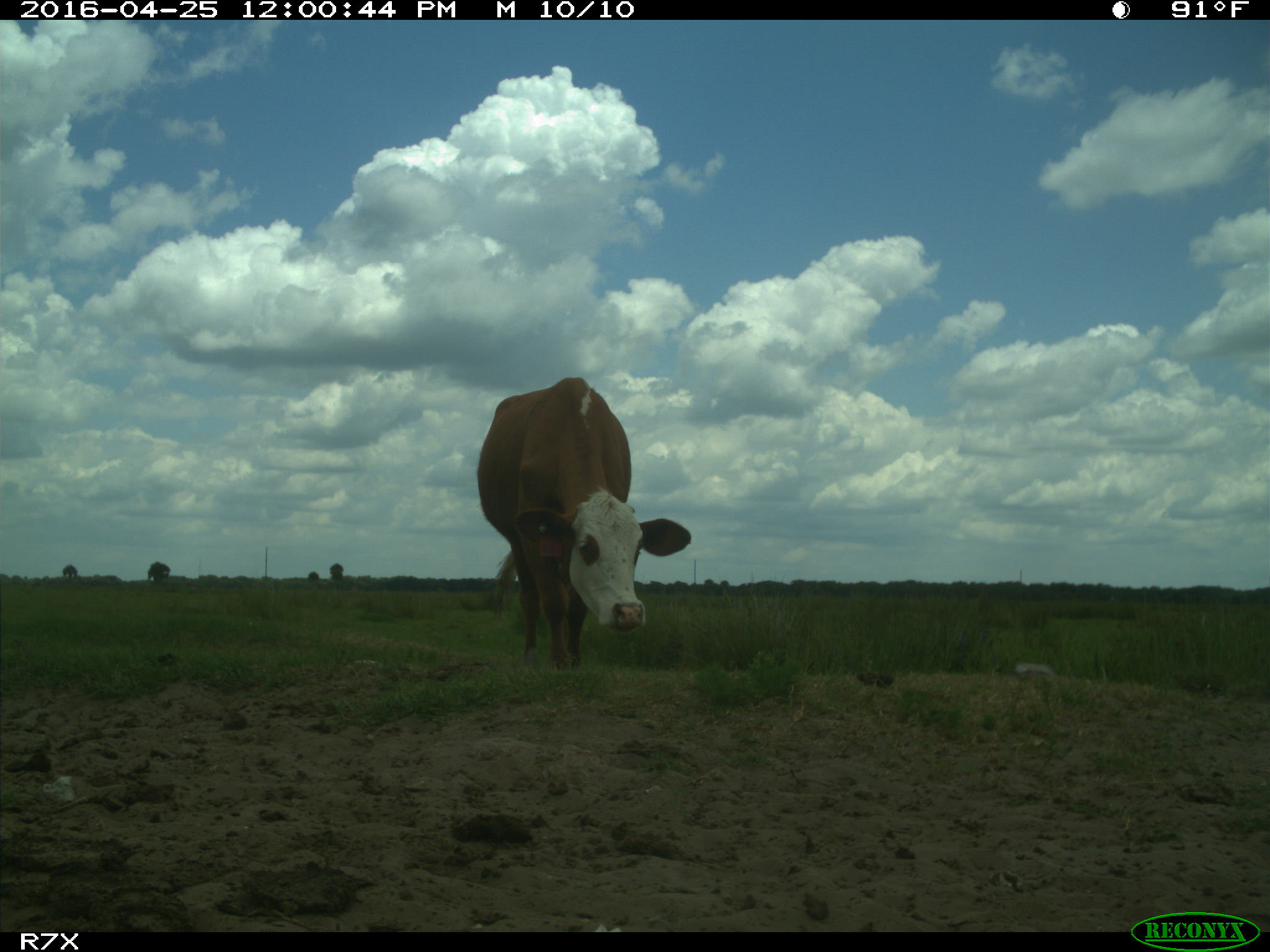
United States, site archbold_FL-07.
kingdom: Animalia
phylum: Chordata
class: Mammalia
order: Artiodactyla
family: Bovidae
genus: Bos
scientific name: Bos taurus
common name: domestic cow